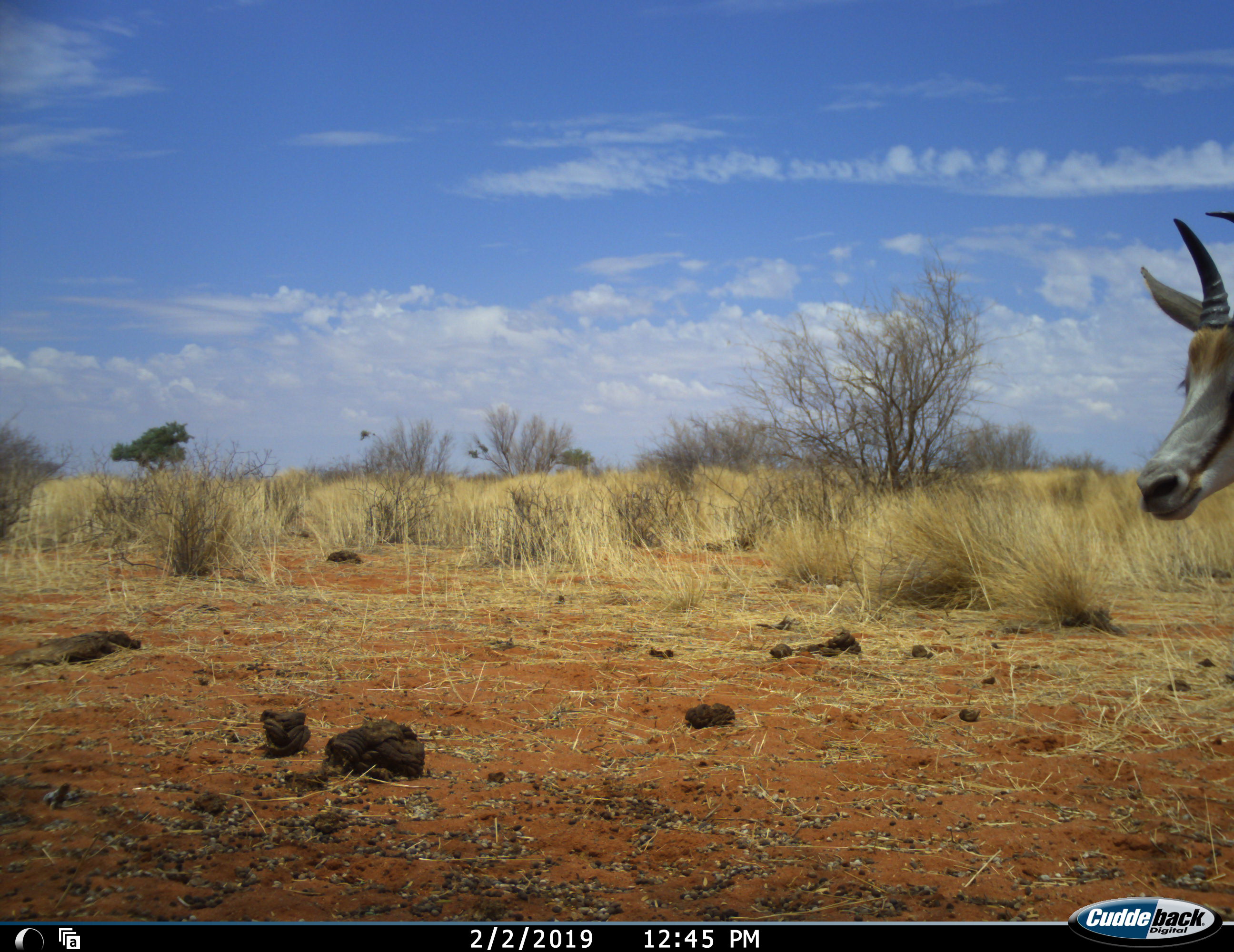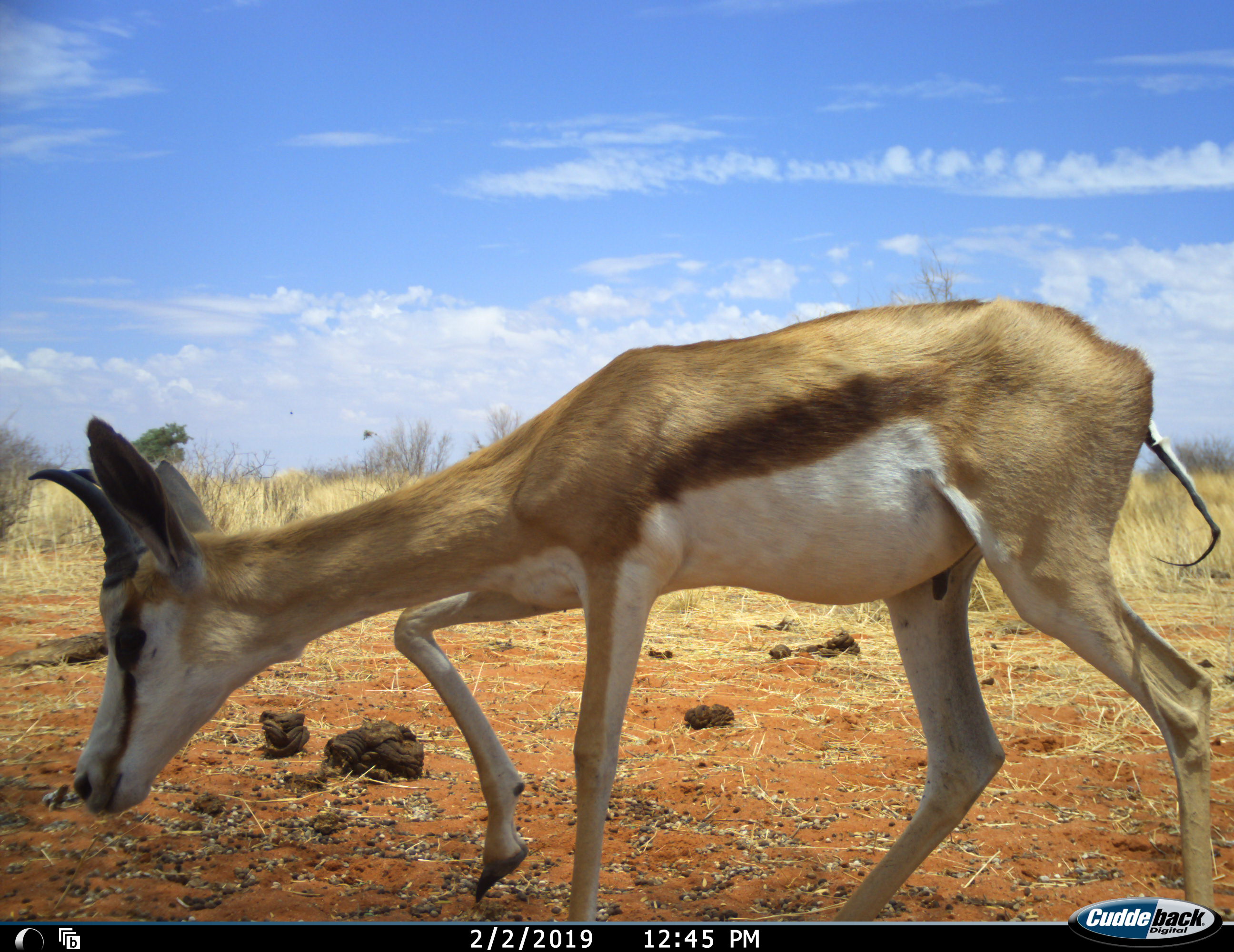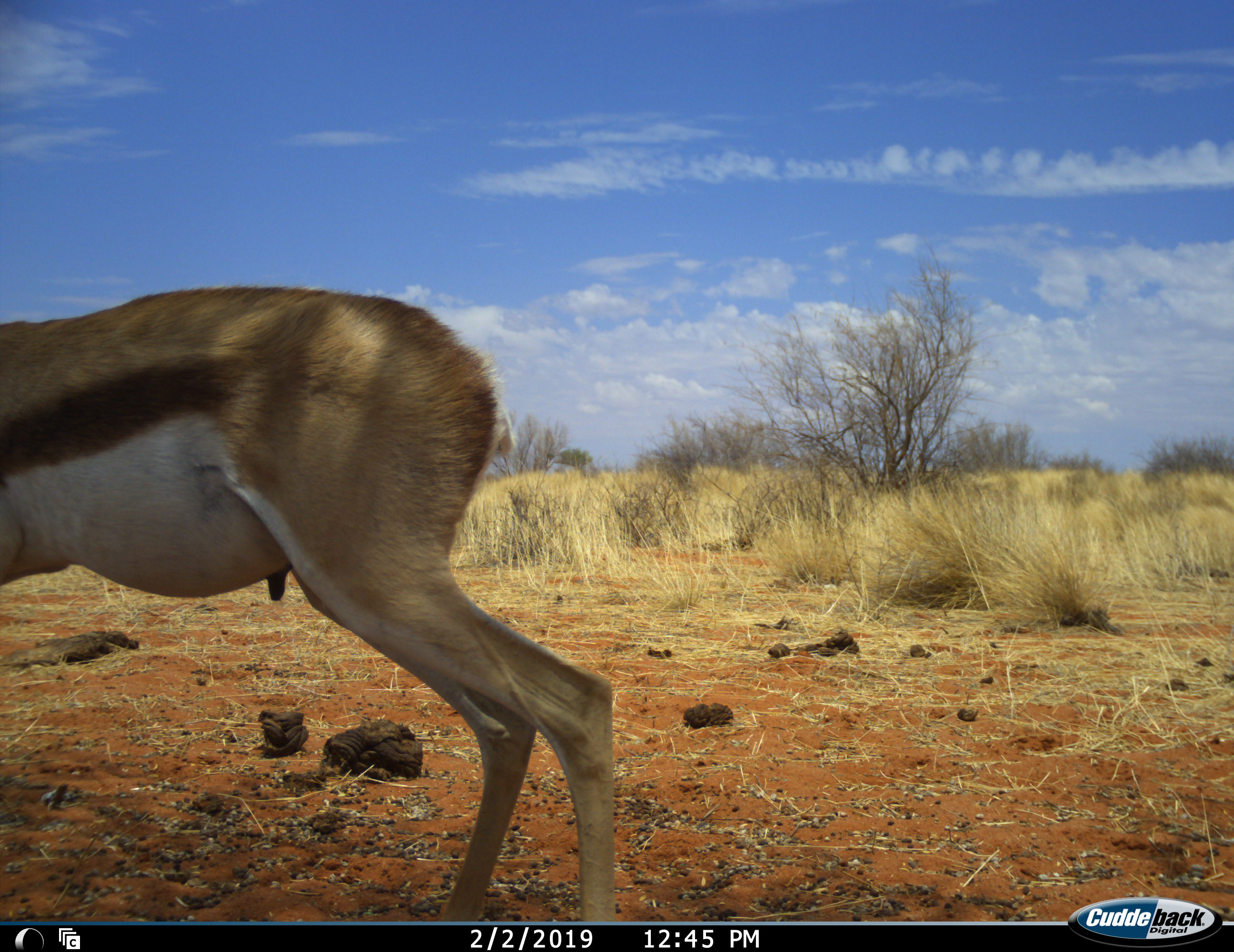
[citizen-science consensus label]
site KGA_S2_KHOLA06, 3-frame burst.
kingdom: Animalia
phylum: Chordata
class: Mammalia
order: Artiodactyla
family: Bovidae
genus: Antidorcas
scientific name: Antidorcas marsupialis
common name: springbok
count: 1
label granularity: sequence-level